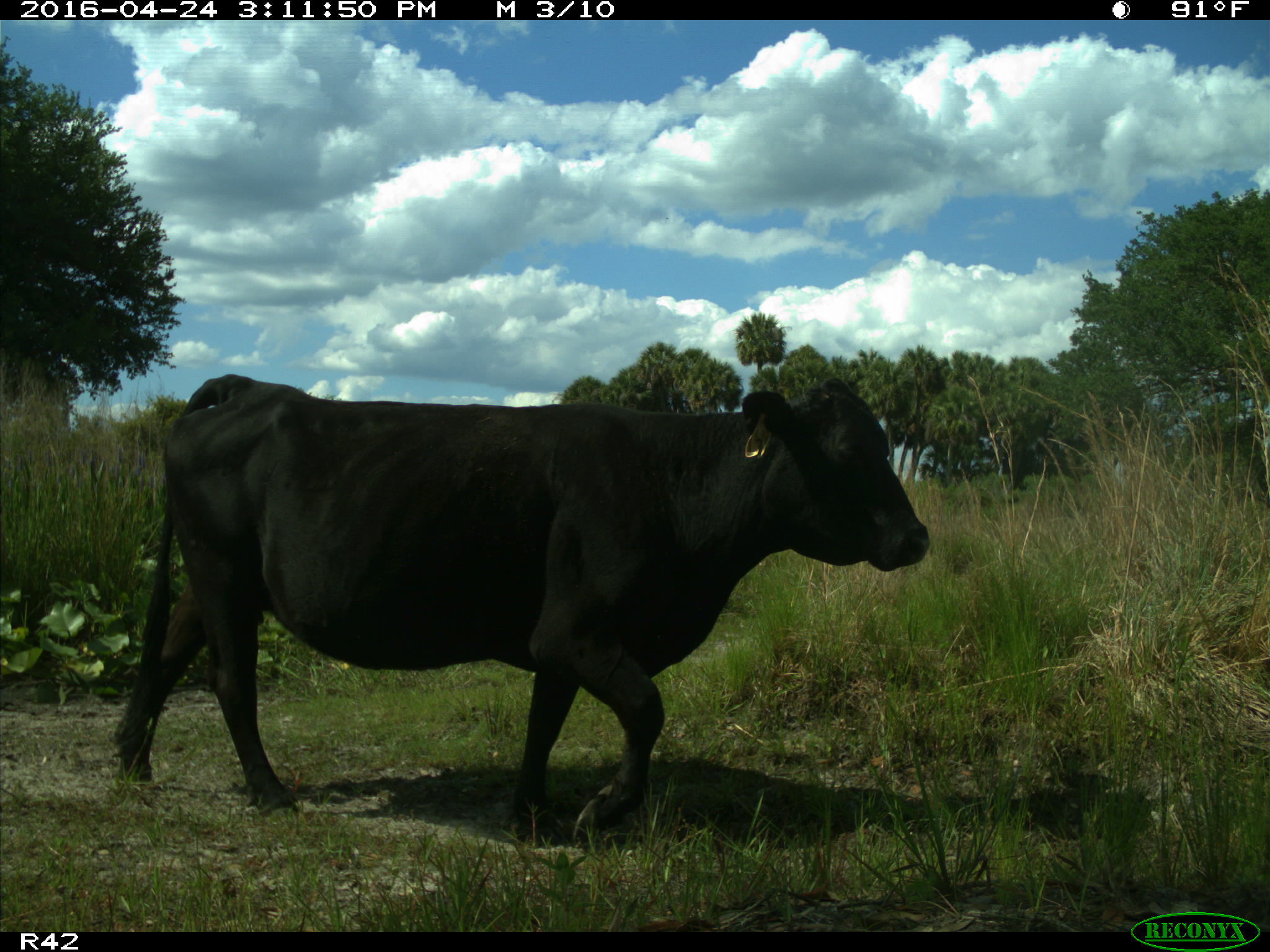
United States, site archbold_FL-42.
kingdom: Animalia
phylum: Chordata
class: Mammalia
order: Artiodactyla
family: Bovidae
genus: Bos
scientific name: Bos taurus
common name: domestic cow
Bos taurus (domestic cow).